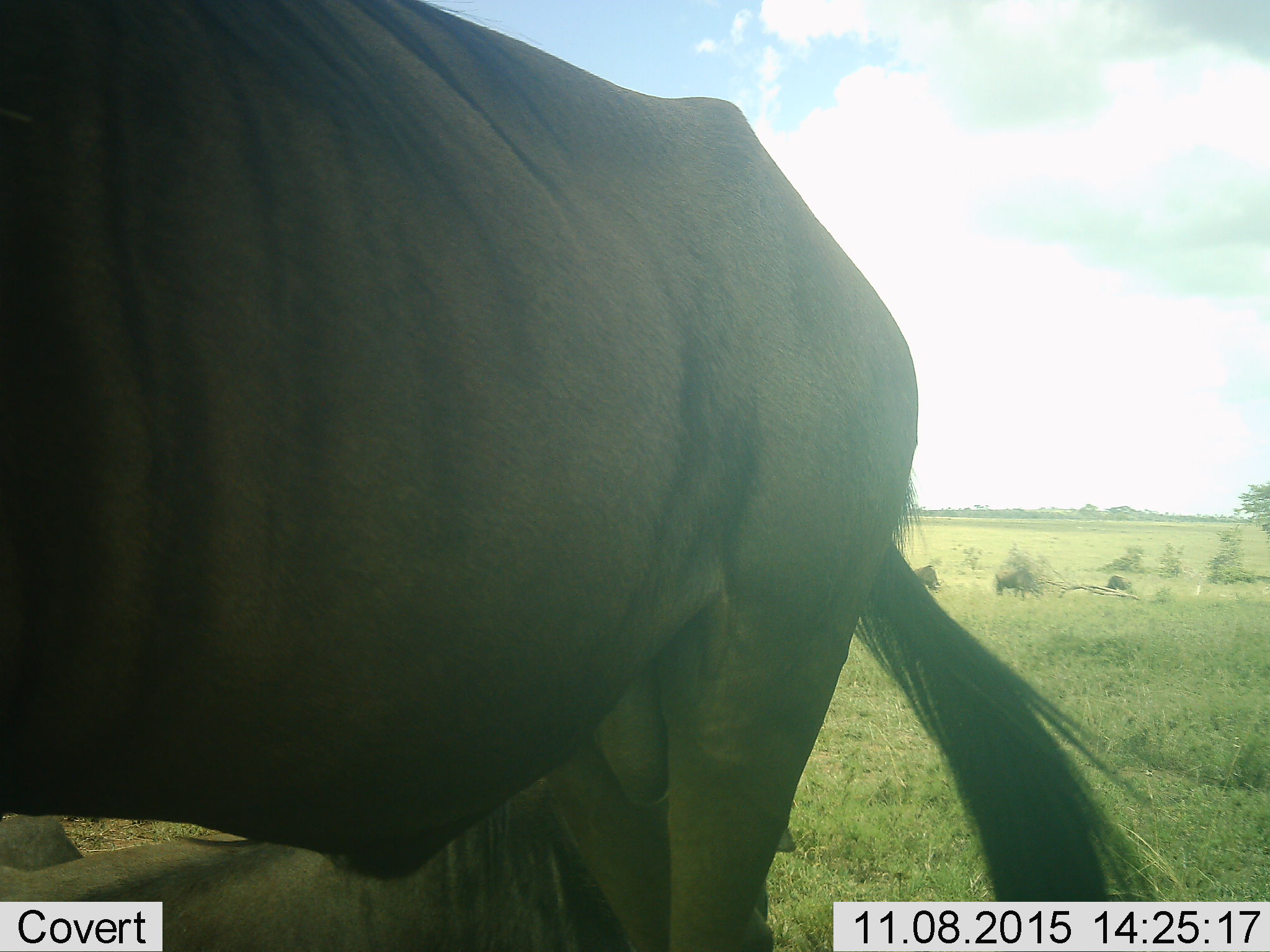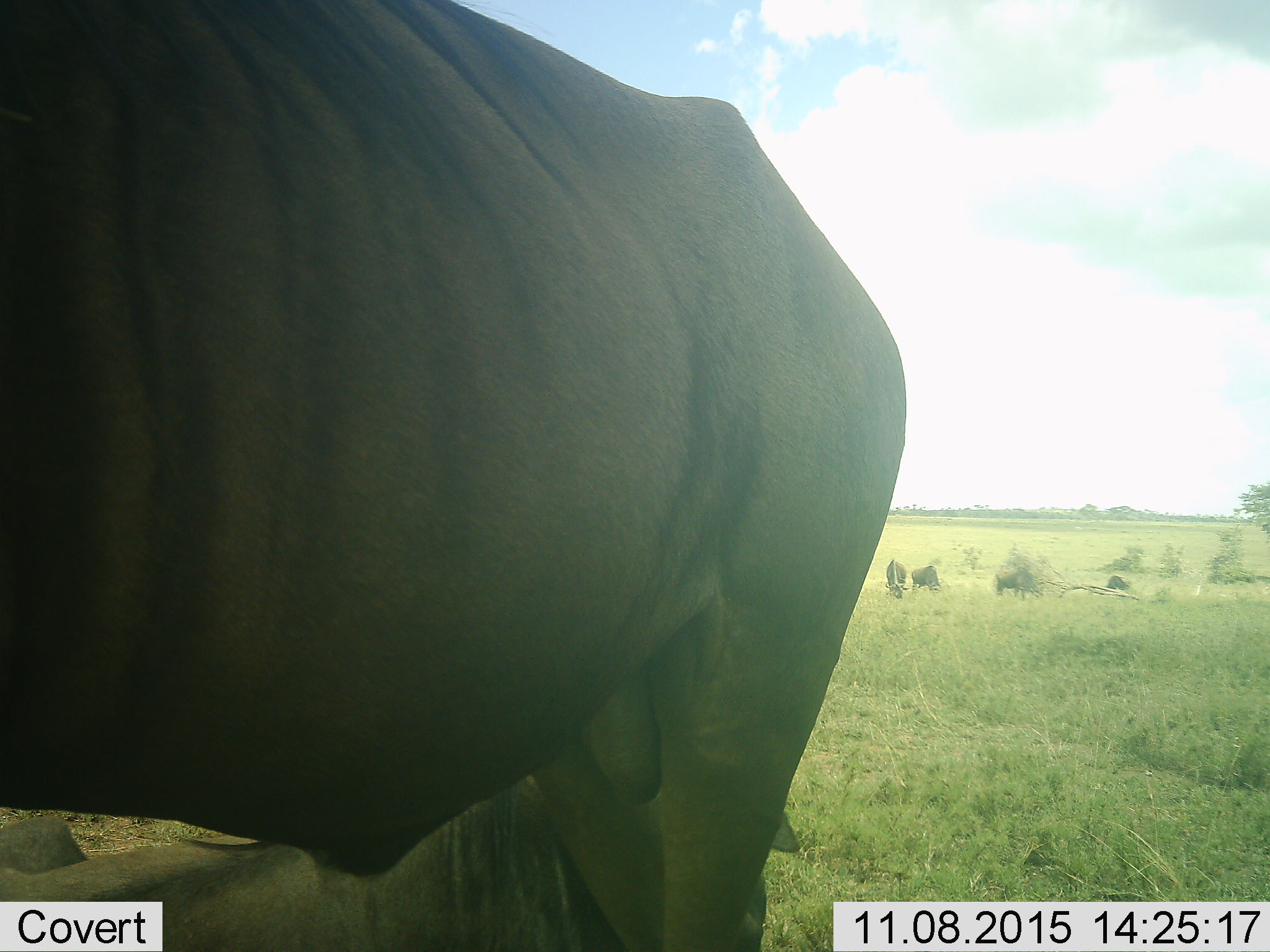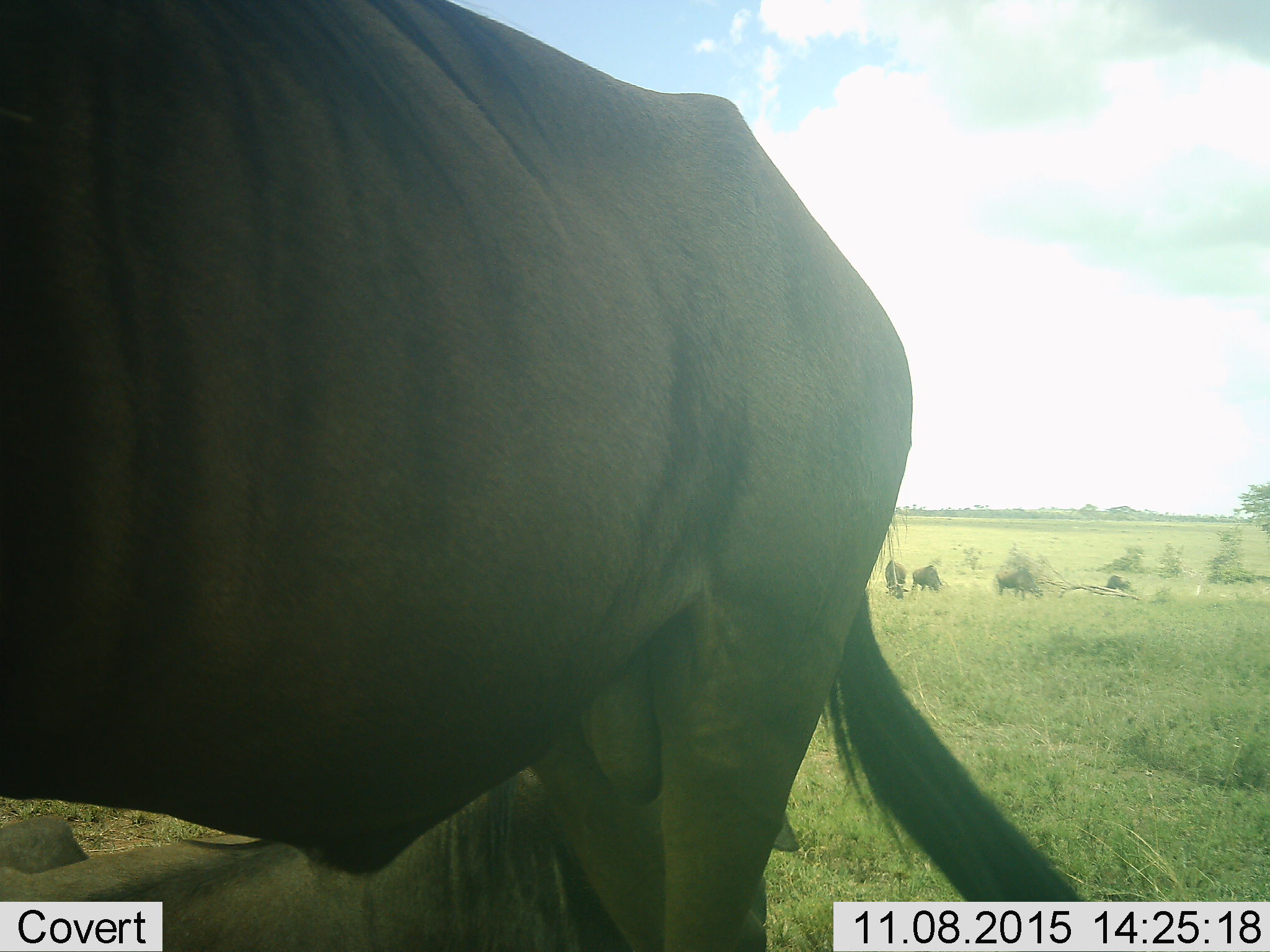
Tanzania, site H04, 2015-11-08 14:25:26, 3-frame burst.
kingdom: Animalia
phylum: Chordata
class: Mammalia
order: Artiodactyla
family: Bovidae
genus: Connochaetes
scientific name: Connochaetes taurinus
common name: blue wildebeest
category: wildebeest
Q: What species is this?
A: Wildebeest (blue wildebeest) (Connochaetes taurinus).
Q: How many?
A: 3.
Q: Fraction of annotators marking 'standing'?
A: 100%.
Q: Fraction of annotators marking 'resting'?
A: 50%.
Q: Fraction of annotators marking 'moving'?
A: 12%.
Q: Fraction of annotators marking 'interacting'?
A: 0%.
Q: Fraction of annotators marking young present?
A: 0%.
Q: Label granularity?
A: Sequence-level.